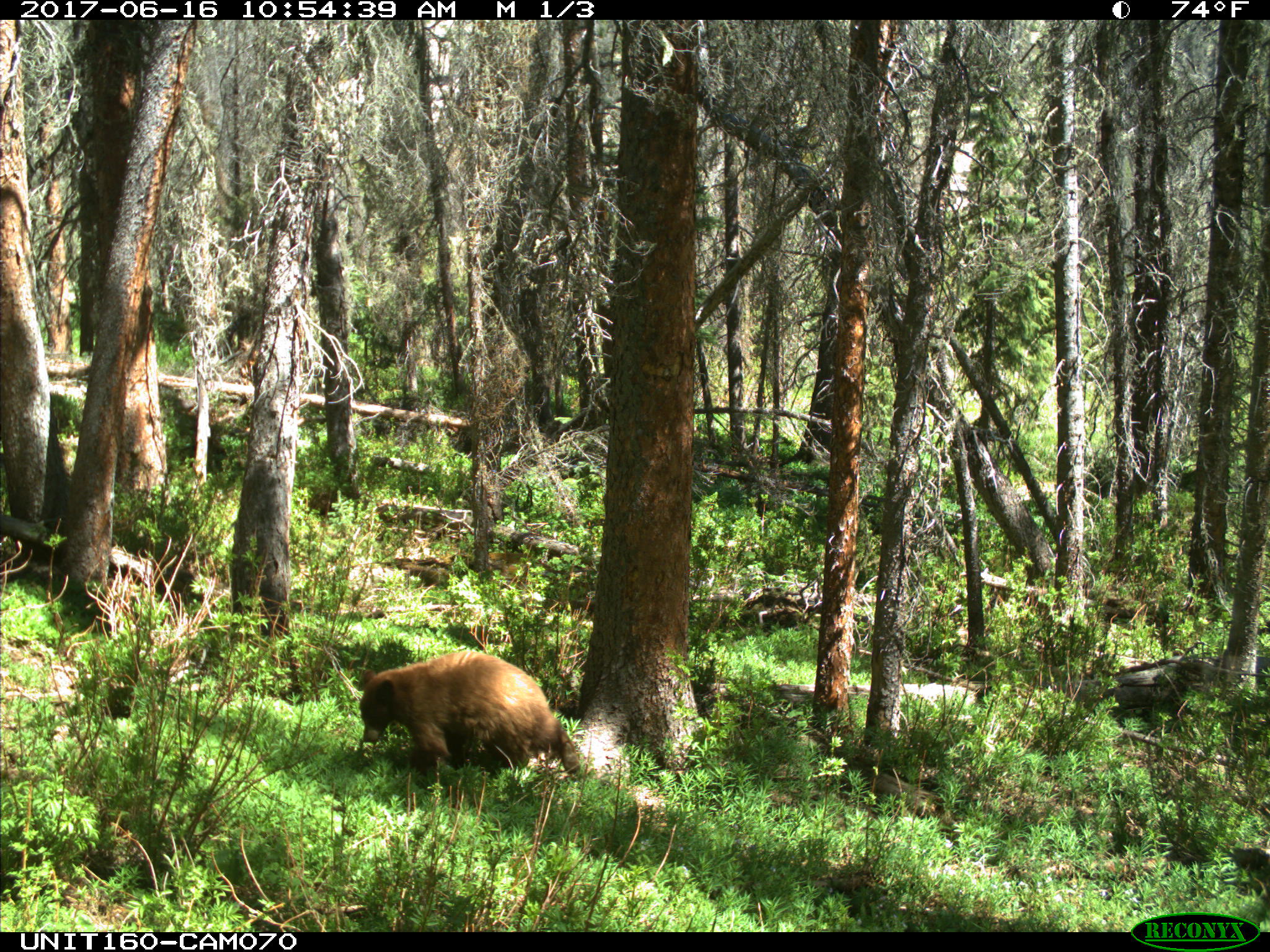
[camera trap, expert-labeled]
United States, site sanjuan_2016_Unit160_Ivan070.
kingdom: Animalia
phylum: Chordata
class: Mammalia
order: Carnivora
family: Ursidae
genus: Ursus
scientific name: Ursus americanus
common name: american black bear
Ursus americanus (american black bear).